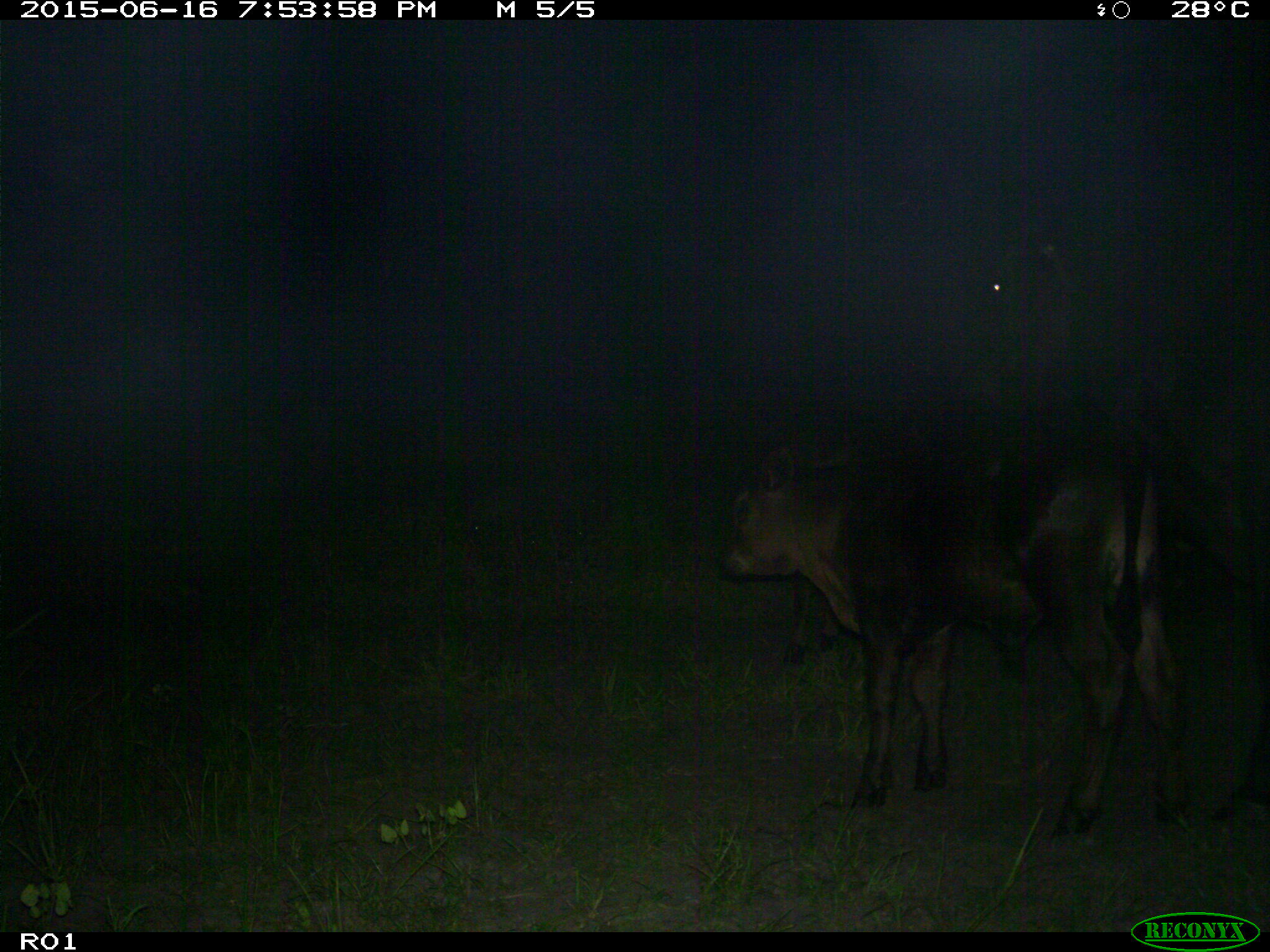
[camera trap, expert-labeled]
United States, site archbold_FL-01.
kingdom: Animalia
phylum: Chordata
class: Mammalia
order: Artiodactyla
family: Bovidae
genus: Bos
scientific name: Bos taurus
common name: domestic cow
Bos taurus (domestic cow).